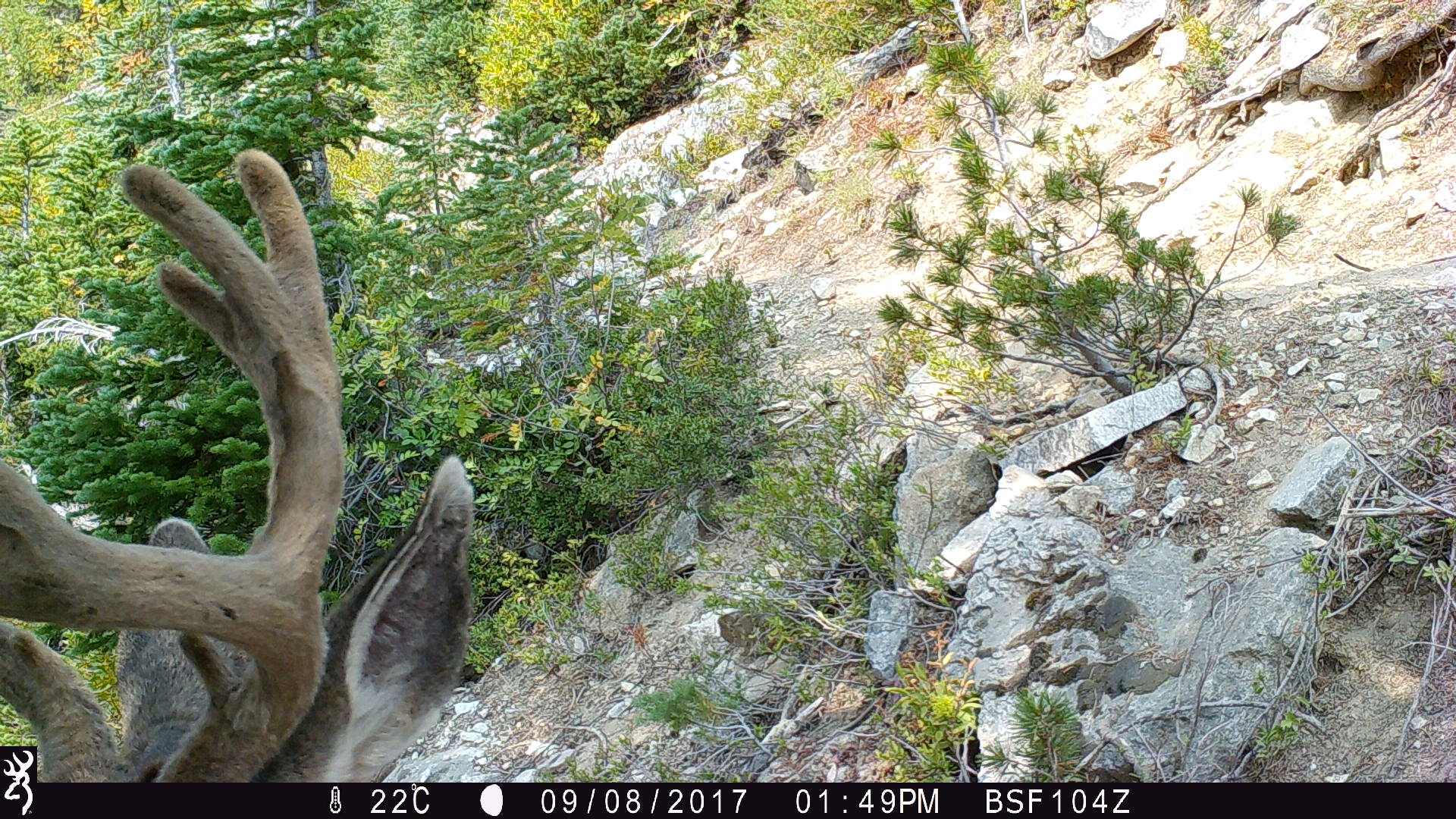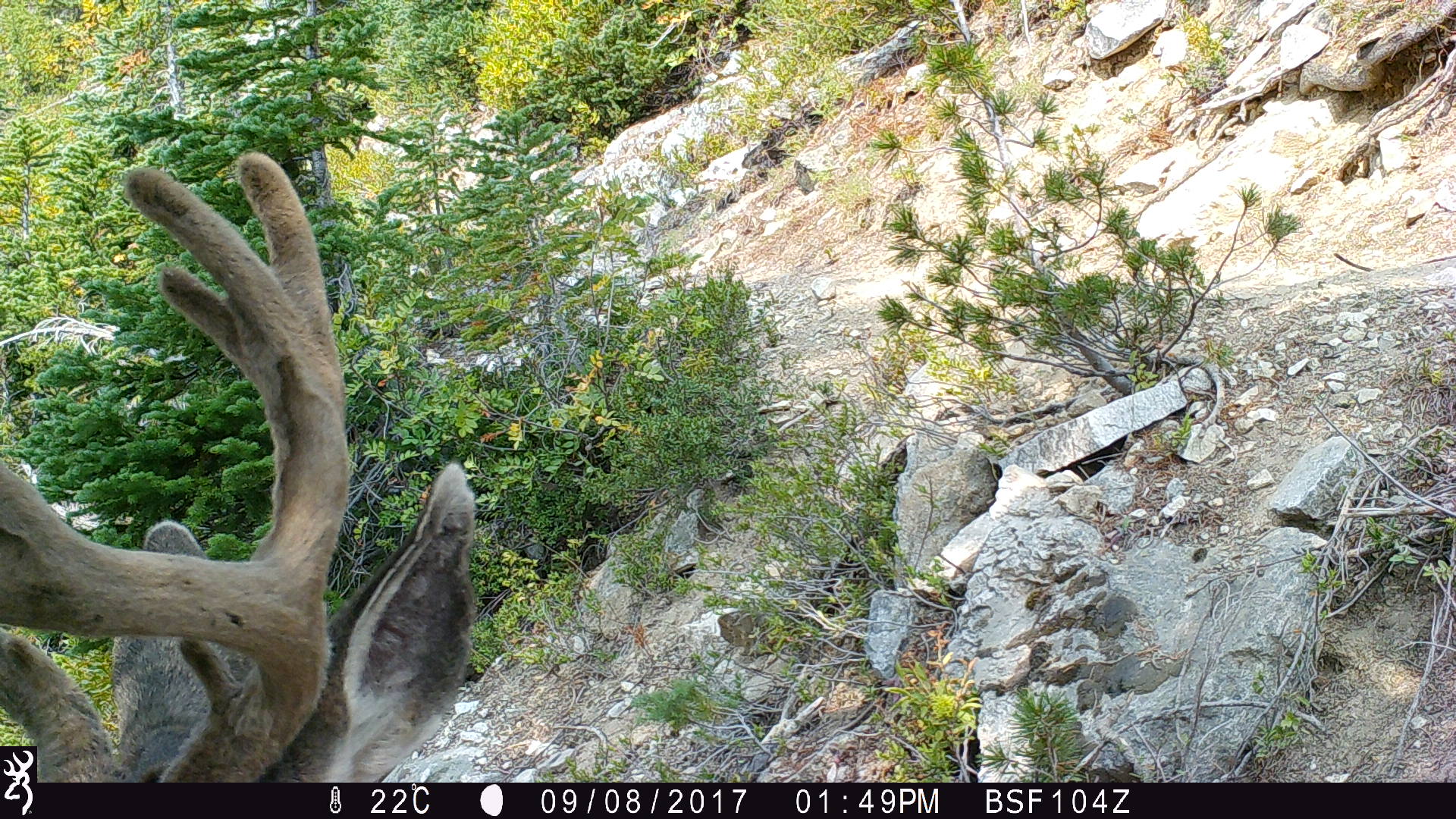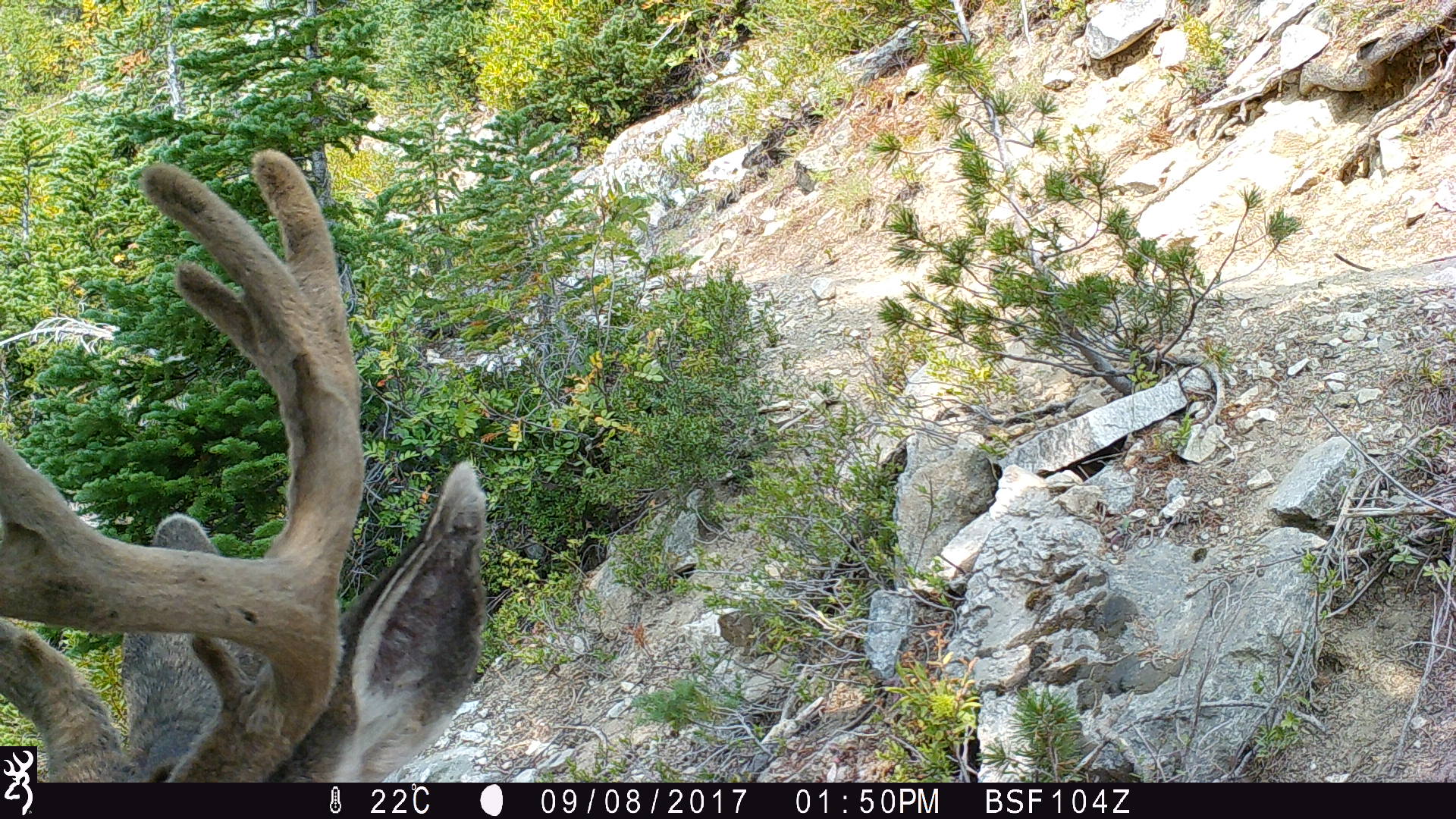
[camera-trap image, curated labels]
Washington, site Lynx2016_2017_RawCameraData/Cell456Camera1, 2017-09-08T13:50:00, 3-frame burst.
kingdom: Animalia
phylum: Chordata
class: Mammalia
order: Artiodactyla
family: Cervidae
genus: Odocoileus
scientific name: Odocoileus hemionus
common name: mule deer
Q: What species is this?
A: Odocoileus hemionus (mule deer).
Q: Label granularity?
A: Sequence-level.